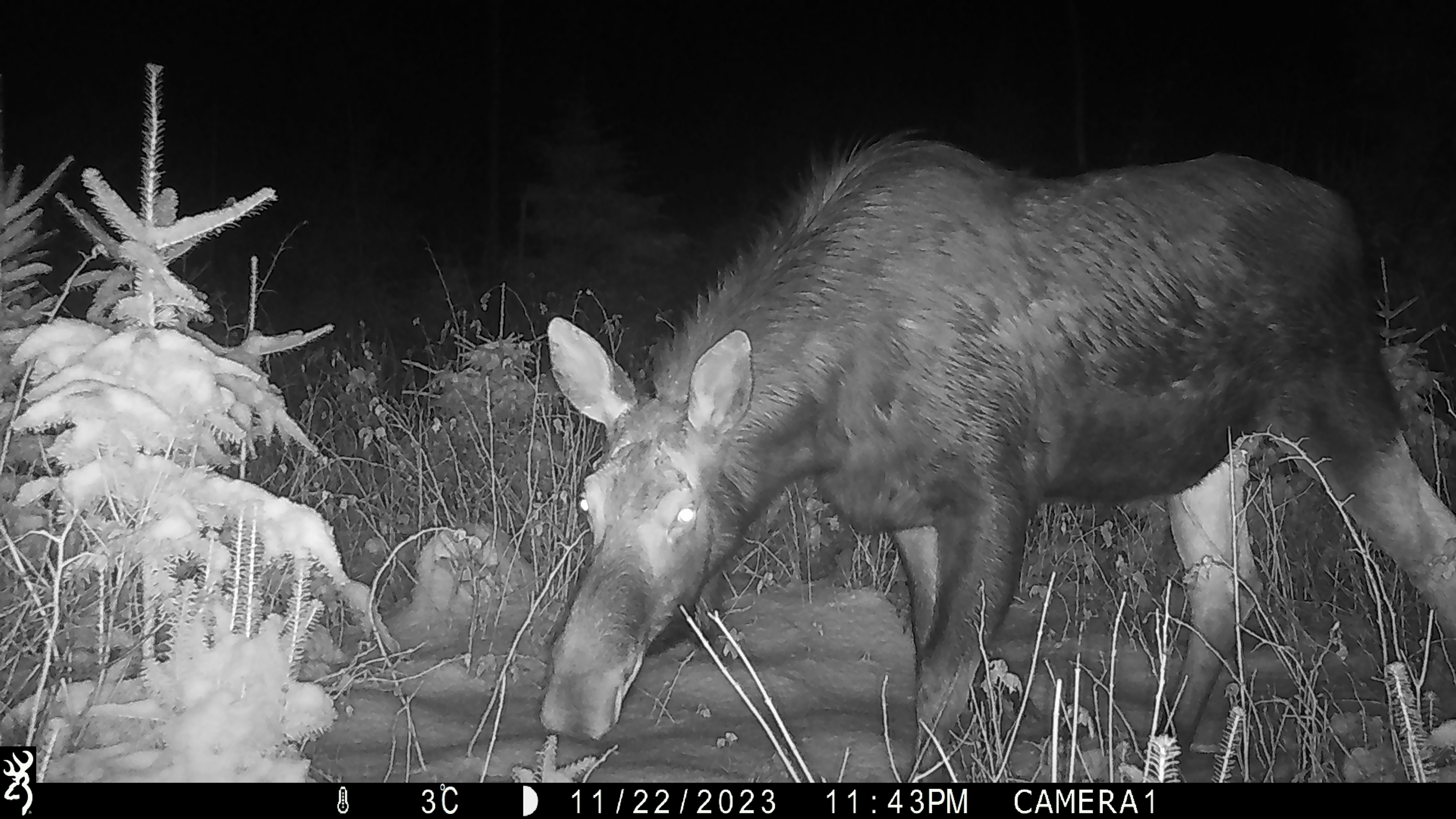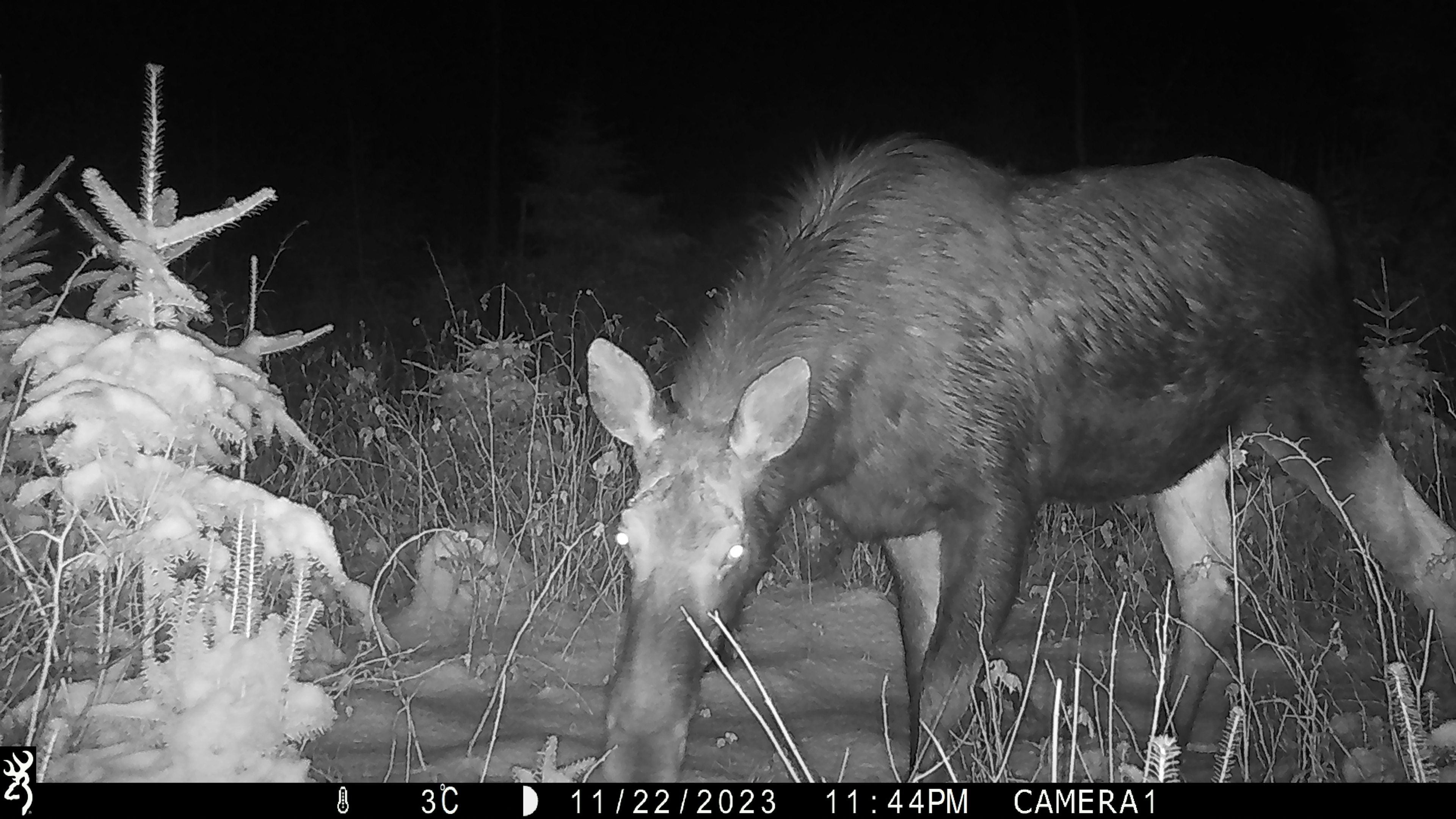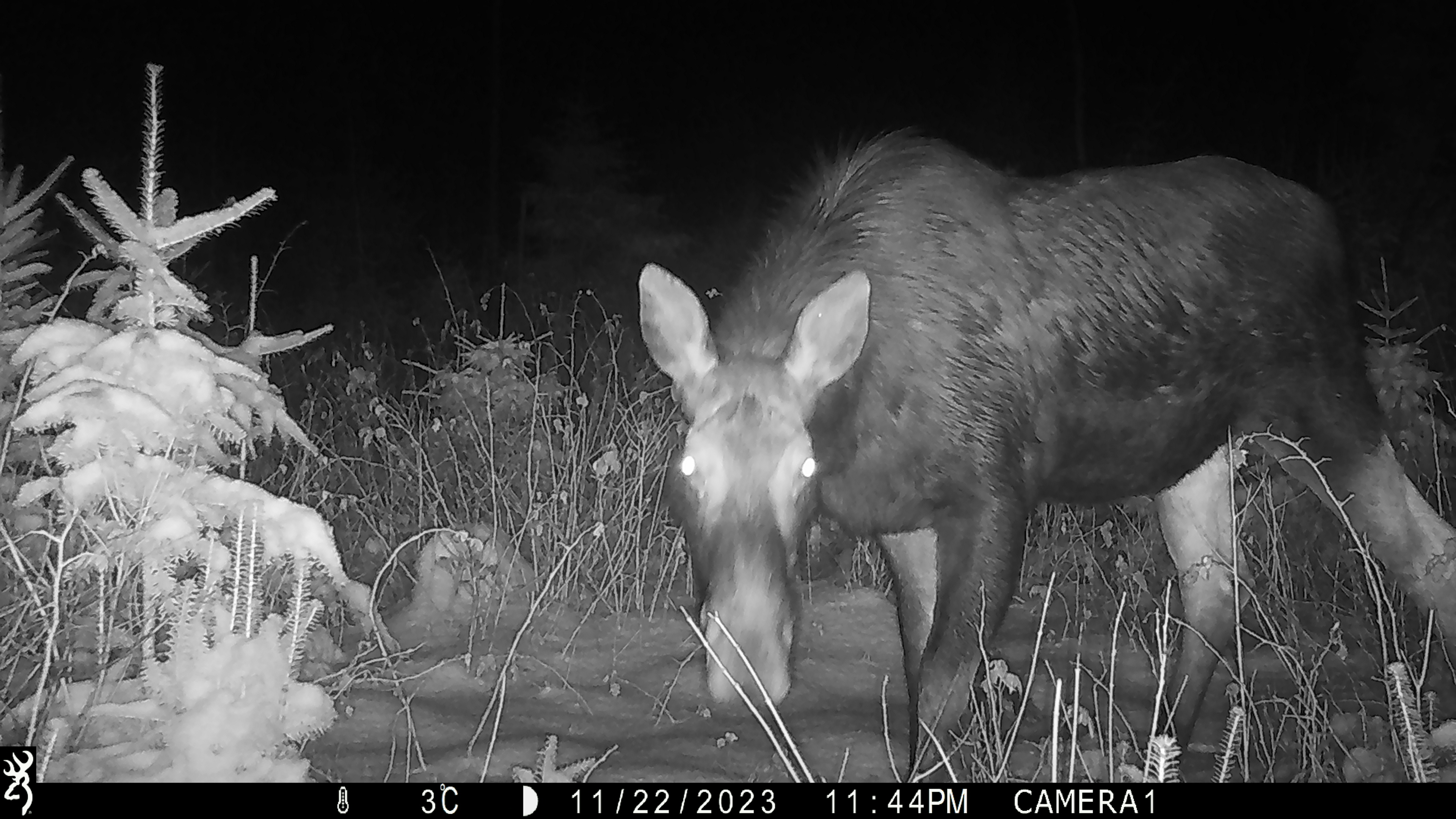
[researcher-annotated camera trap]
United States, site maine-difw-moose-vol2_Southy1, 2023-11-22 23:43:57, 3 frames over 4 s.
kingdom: Animalia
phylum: Chordata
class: Mammalia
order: Artiodactyla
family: Cervidae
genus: Alces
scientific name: Alces alces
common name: moose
Moose (Alces alces).